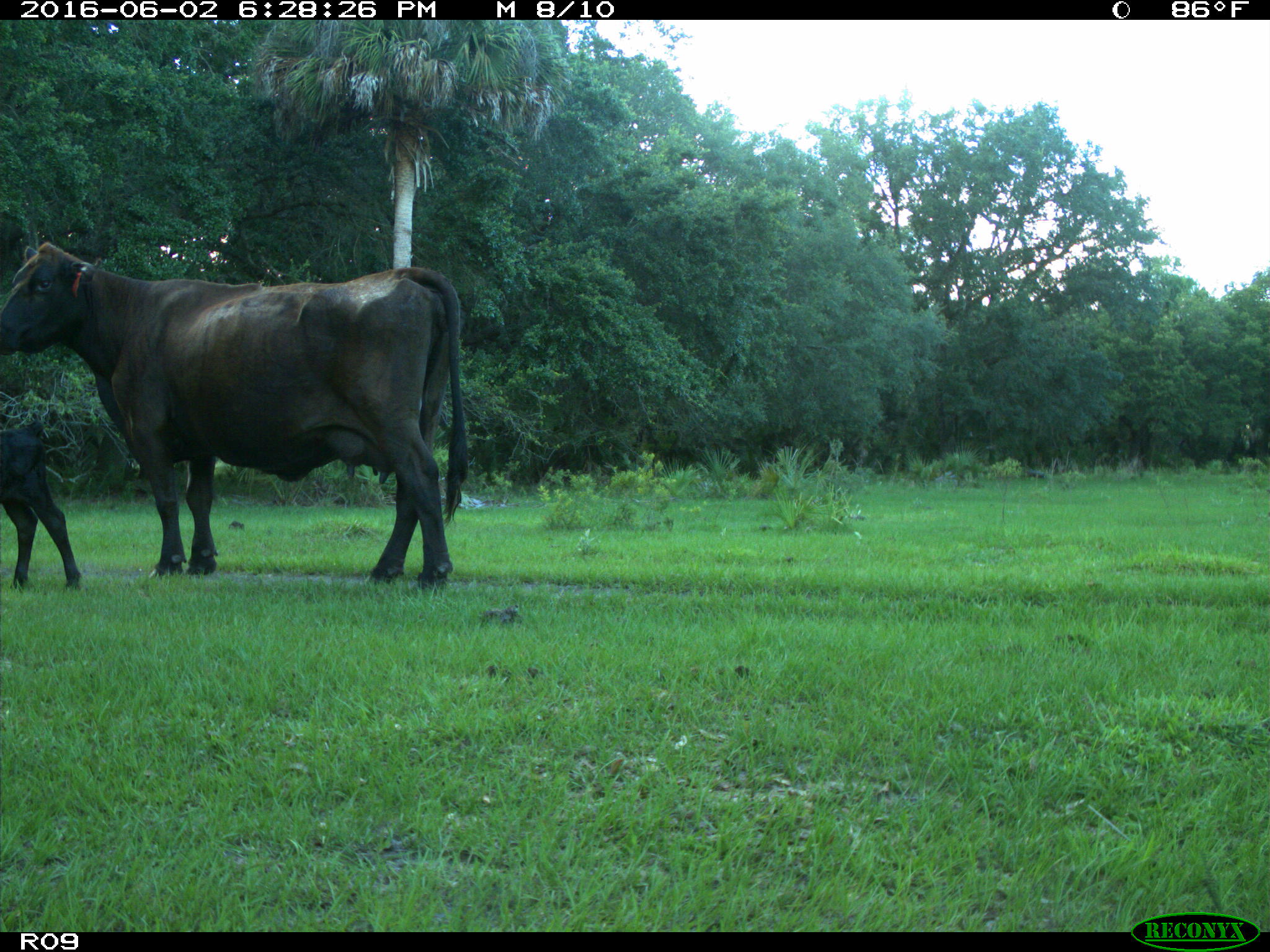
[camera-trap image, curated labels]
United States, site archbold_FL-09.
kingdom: Animalia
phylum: Chordata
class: Mammalia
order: Artiodactyla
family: Bovidae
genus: Bos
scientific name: Bos taurus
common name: domestic cow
Bos taurus (domestic cow).